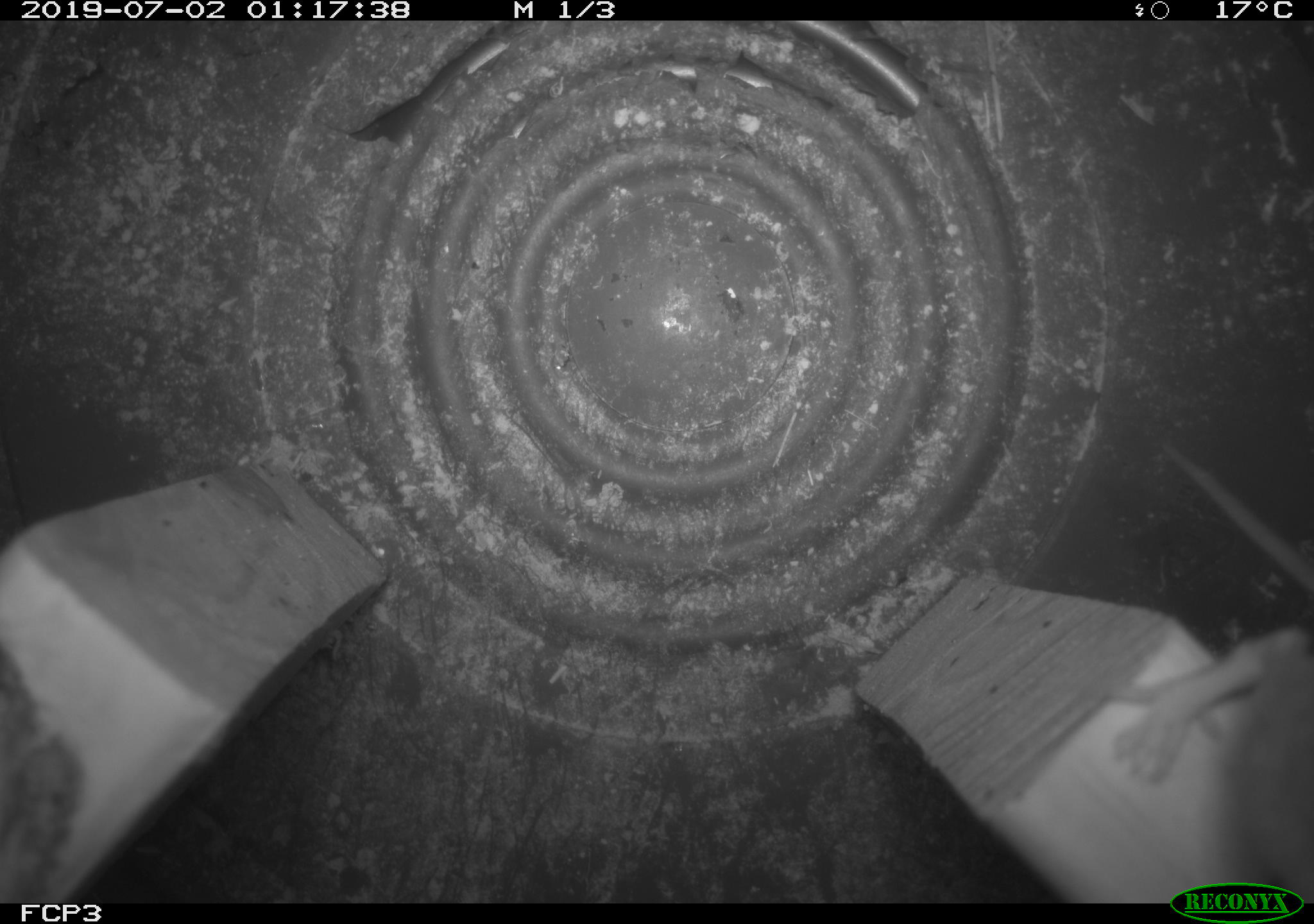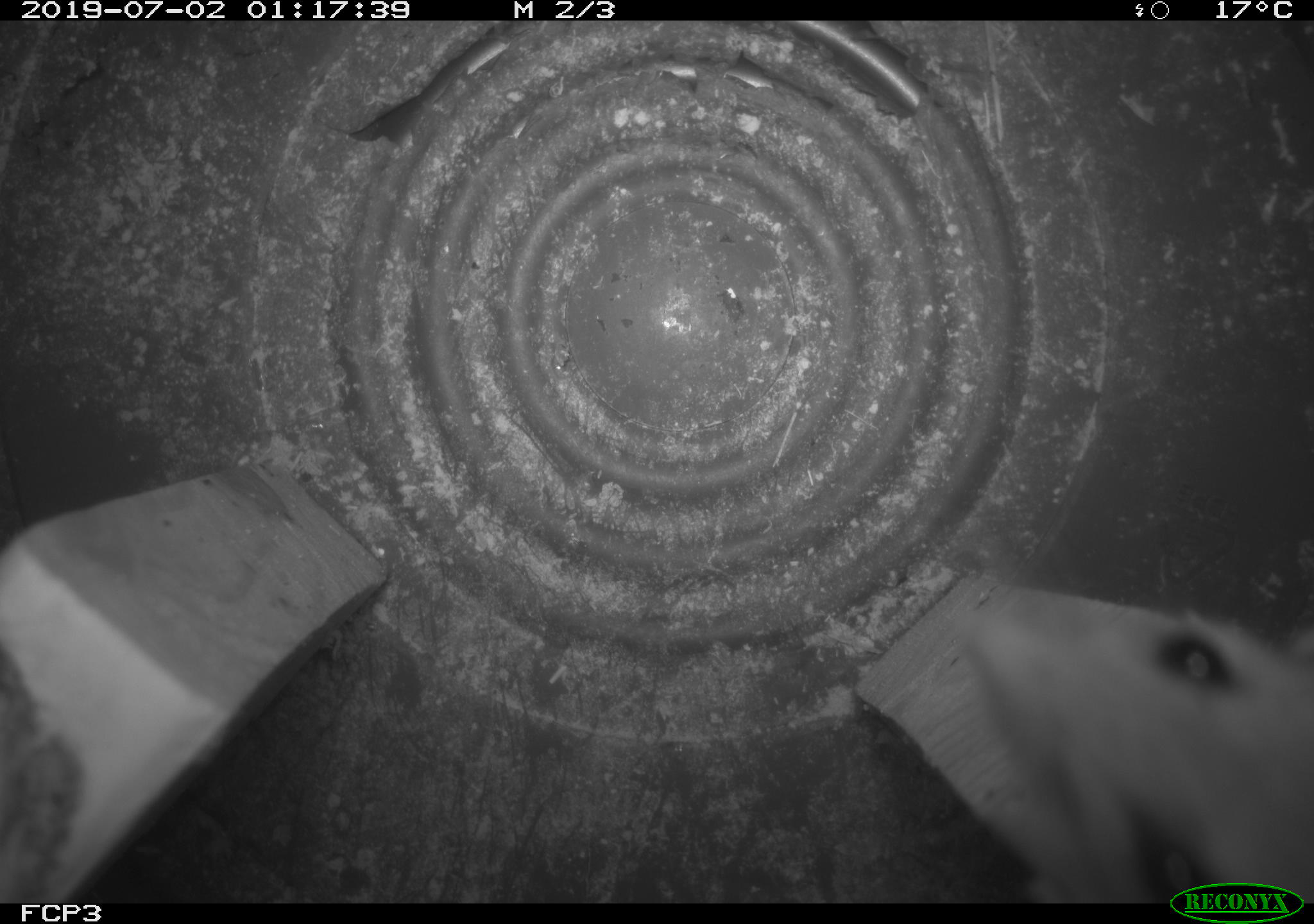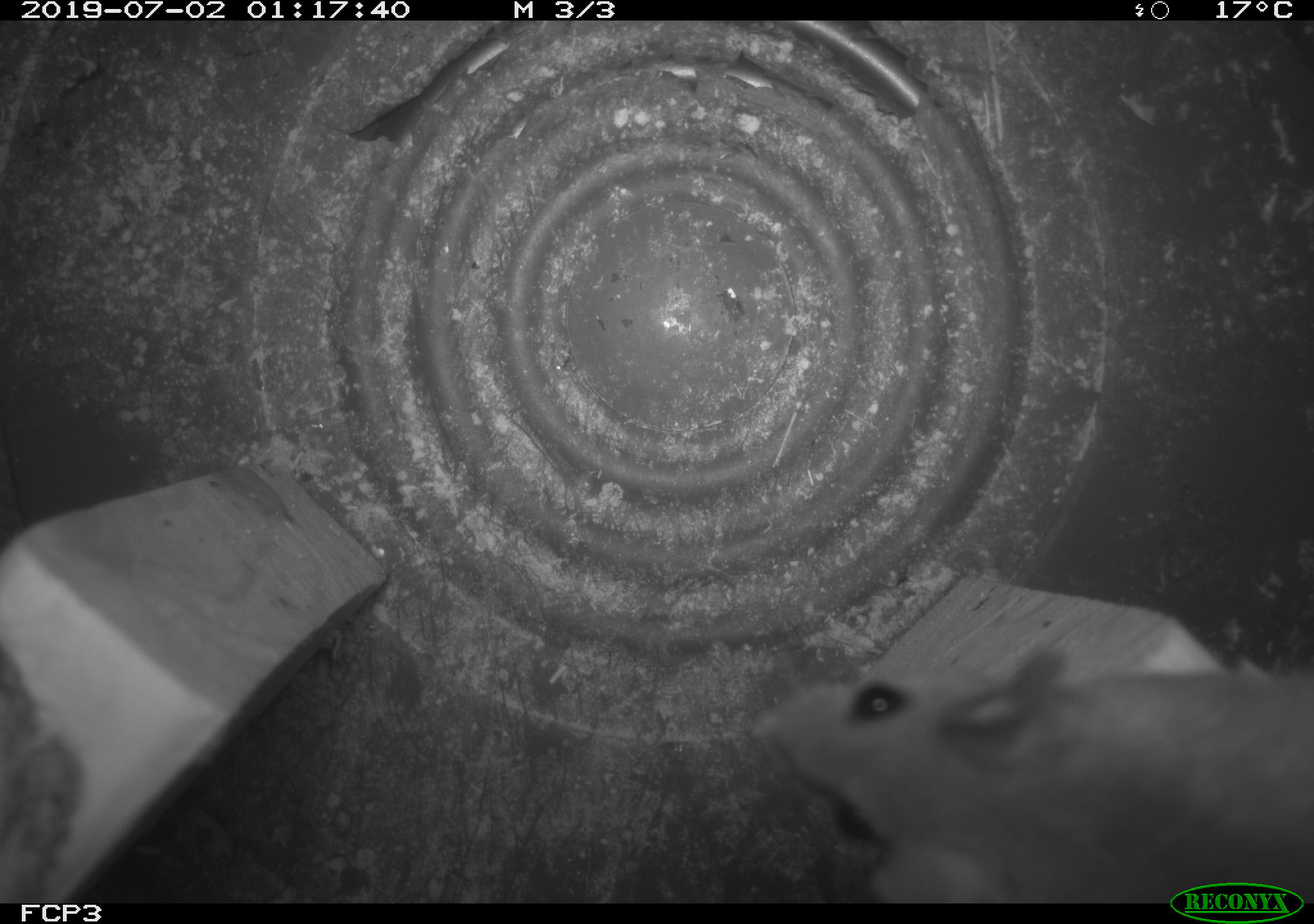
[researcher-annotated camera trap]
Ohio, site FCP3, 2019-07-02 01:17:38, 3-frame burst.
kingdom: Animalia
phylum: Chordata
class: Mammalia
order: Rodentia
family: Cricetidae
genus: Peromyscus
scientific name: Peromyscus leucopus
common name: white-footed mouse